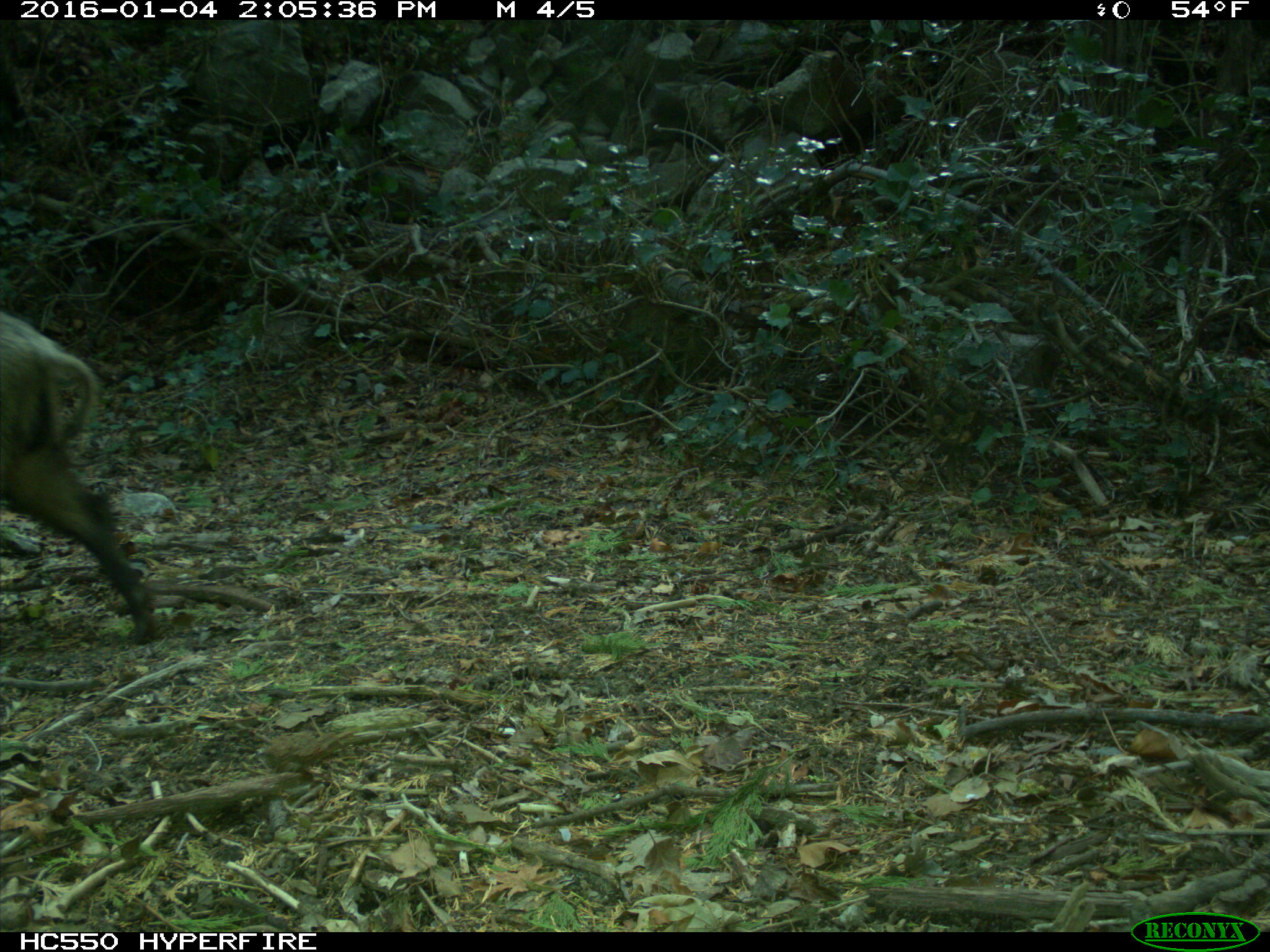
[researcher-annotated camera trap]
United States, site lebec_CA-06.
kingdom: Animalia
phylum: Chordata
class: Mammalia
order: Artiodactyla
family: Suidae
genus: Sus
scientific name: Sus scrofa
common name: wild boar